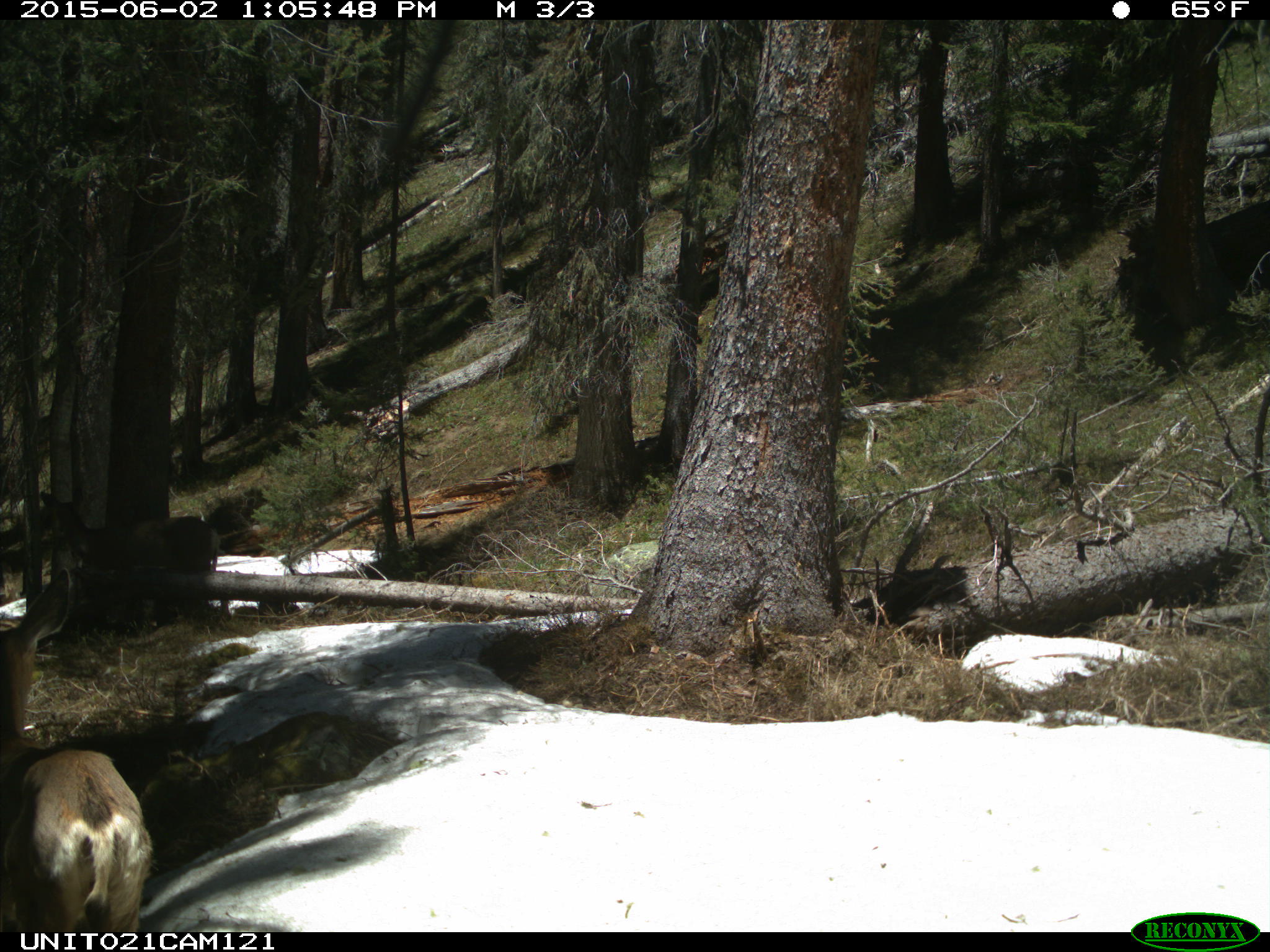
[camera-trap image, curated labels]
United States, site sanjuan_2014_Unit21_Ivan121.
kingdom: Animalia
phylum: Chordata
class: Mammalia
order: Artiodactyla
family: Cervidae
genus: Odocoileus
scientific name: Odocoileus hemionus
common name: mule deer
Odocoileus hemionus (mule deer).